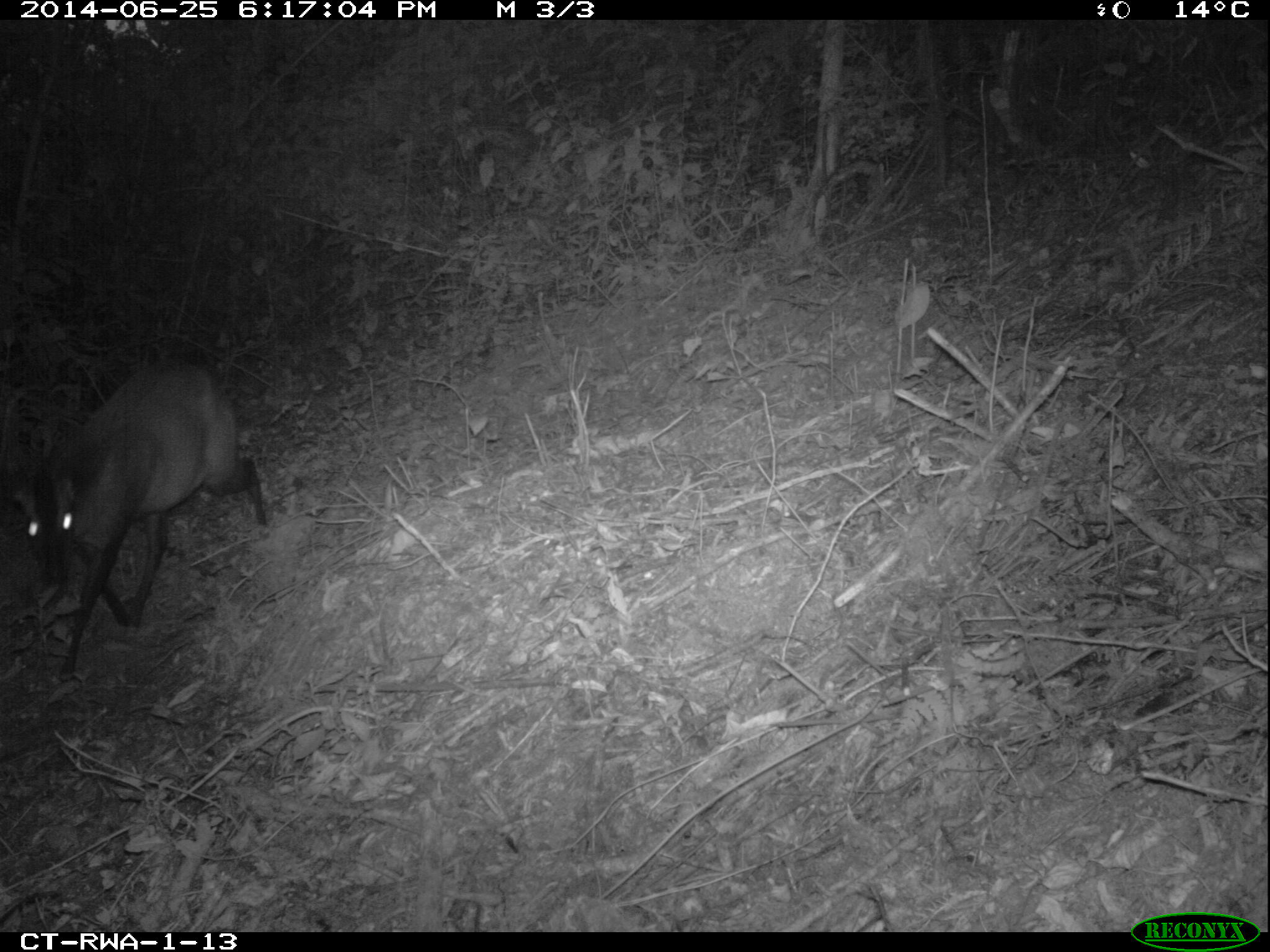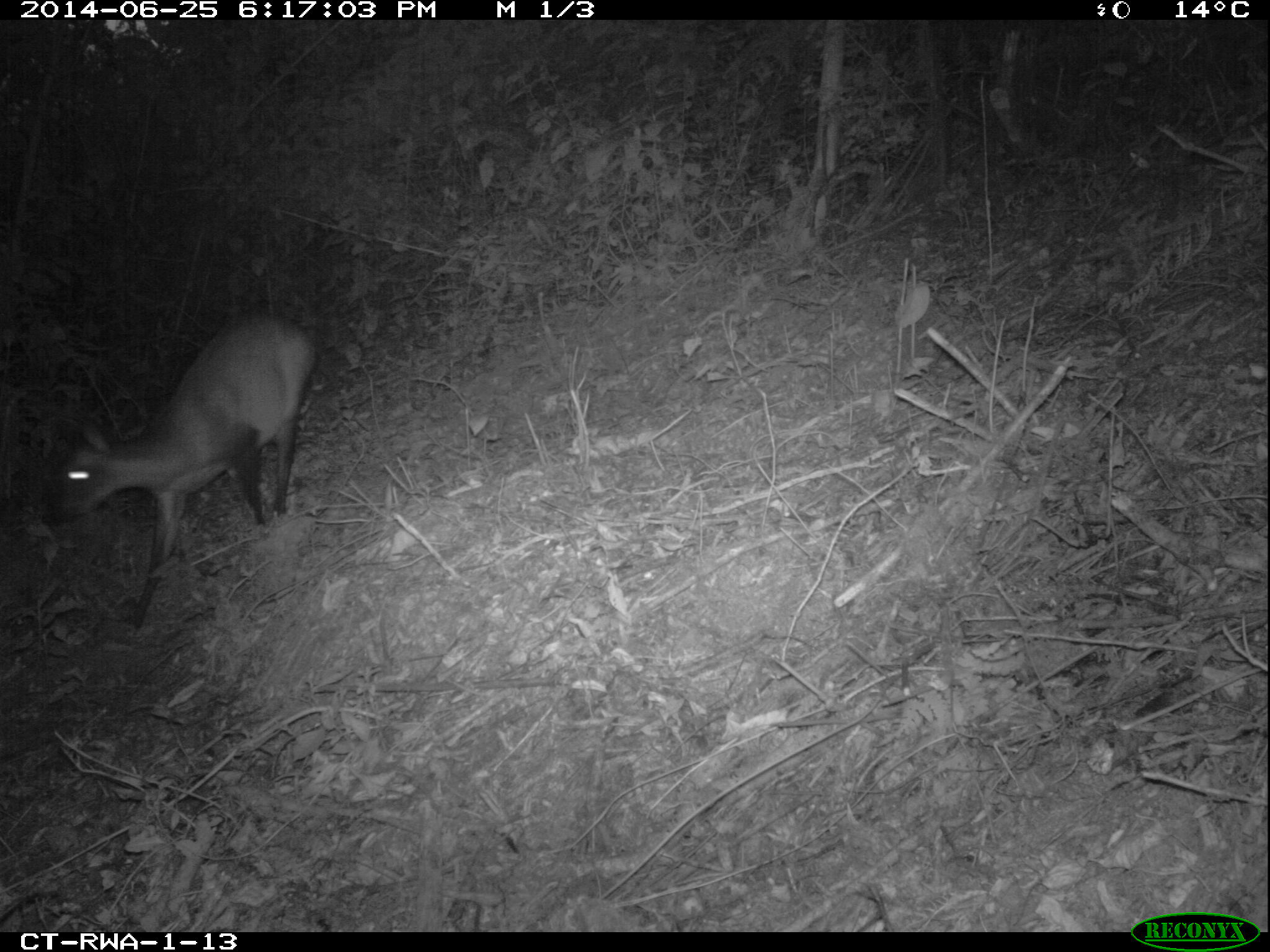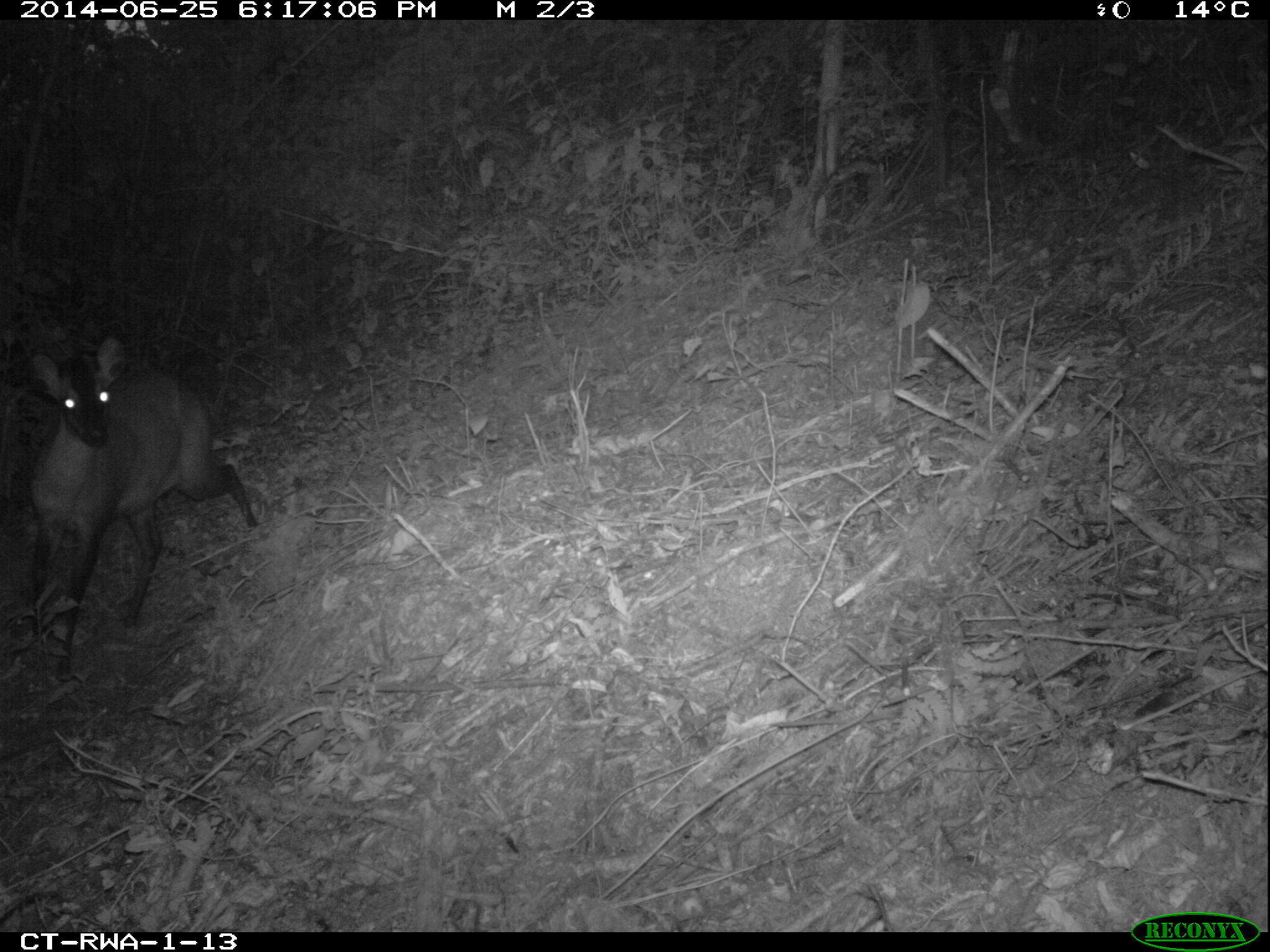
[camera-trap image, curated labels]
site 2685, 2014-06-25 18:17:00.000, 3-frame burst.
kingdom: Animalia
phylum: Chordata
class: Mammalia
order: Artiodactyla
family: Bovidae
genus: Cephalophus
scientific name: Cephalophus nigrifrons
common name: black-fronted duiker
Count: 1.